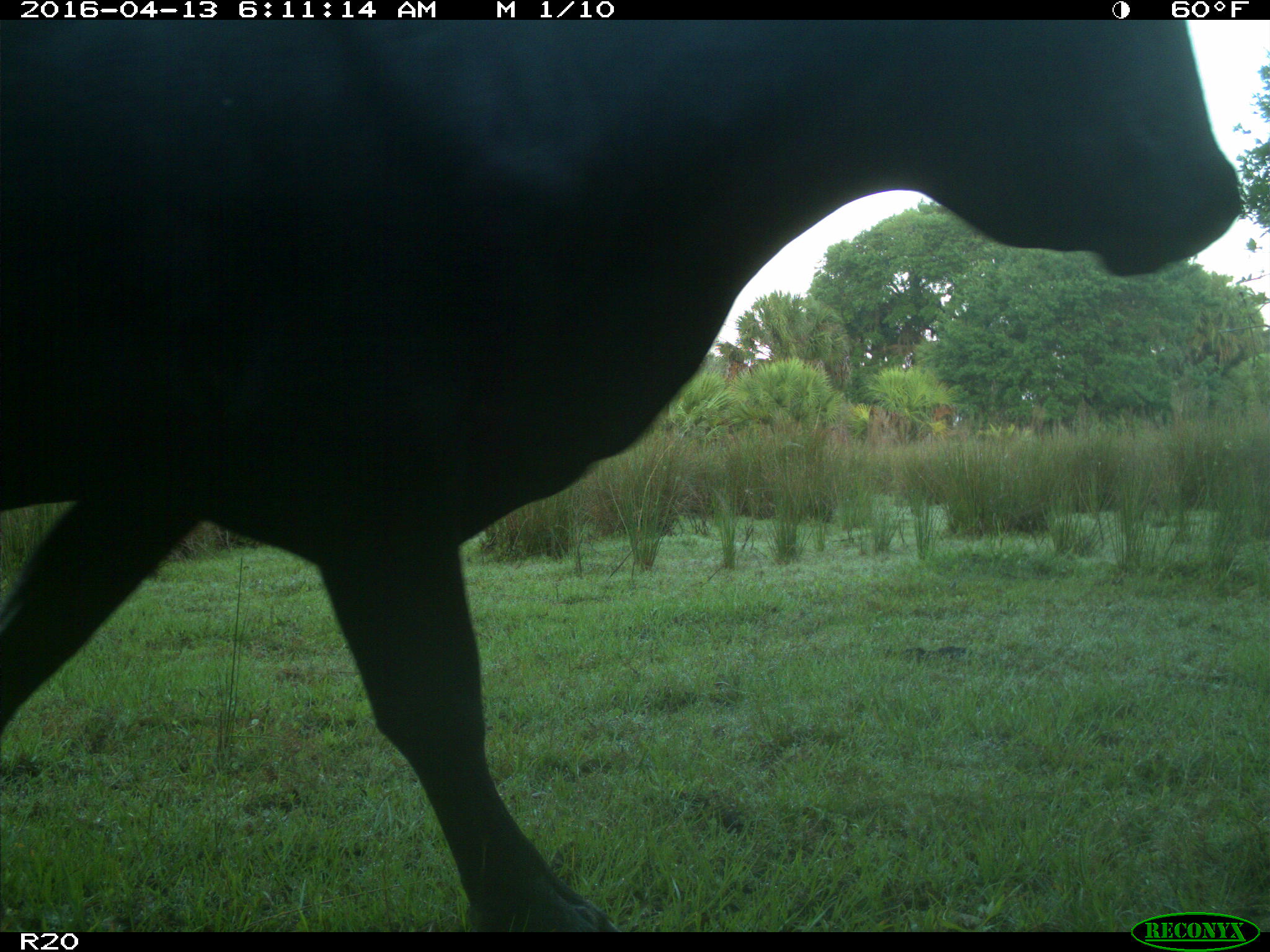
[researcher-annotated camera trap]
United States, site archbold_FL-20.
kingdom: Animalia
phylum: Chordata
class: Mammalia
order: Artiodactyla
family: Bovidae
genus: Bos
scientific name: Bos taurus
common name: domestic cow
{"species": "Bos taurus (domestic cow)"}